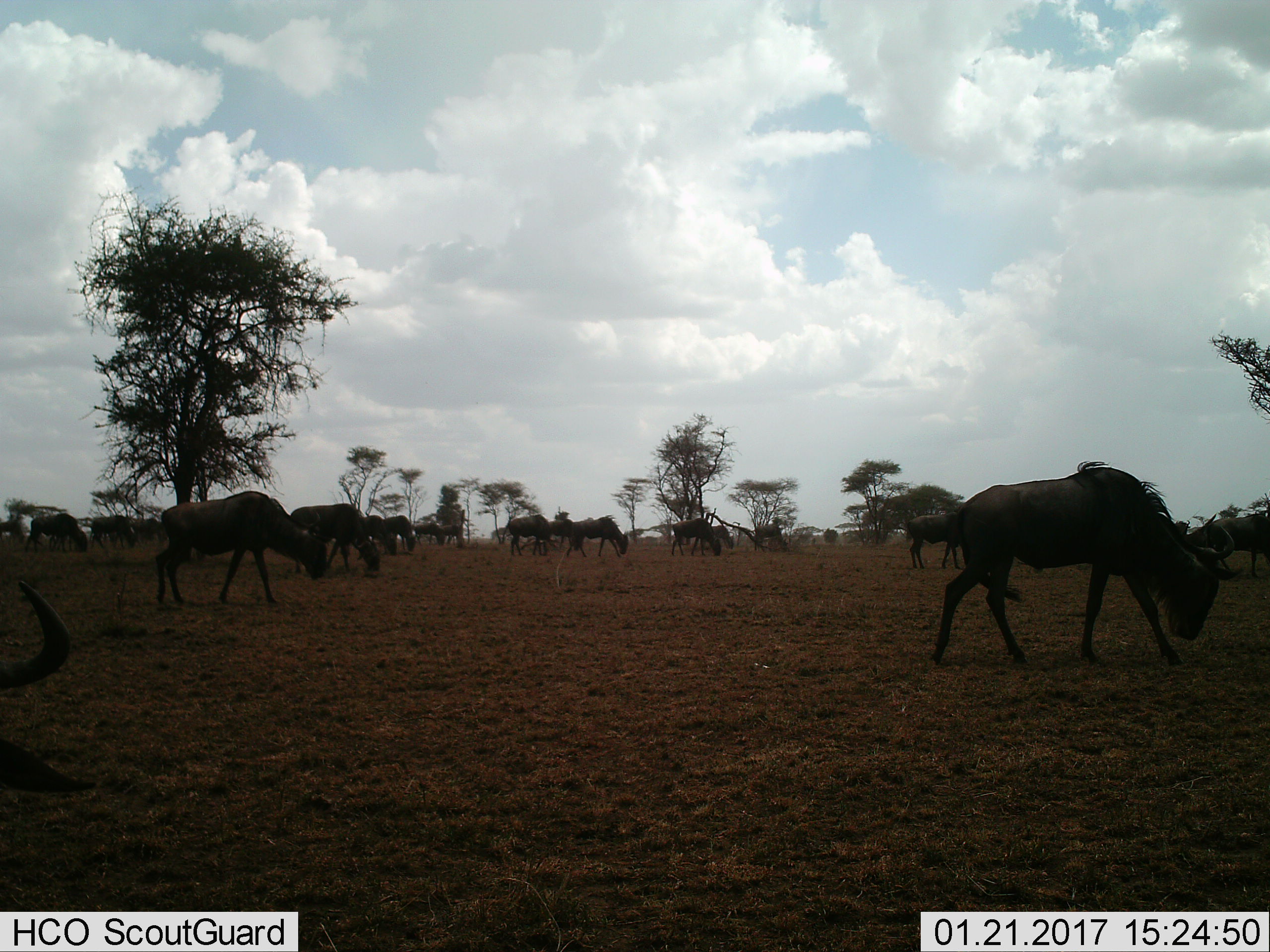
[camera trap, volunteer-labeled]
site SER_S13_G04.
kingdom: Animalia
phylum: Chordata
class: Mammalia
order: Artiodactyla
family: Bovidae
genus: Connochaetes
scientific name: Connochaetes taurinus taurinus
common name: blue wildebeest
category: wildebeestblue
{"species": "wildebeestblue (blue wildebeest) (Connochaetes taurinus taurinus)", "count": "11-50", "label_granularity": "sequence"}